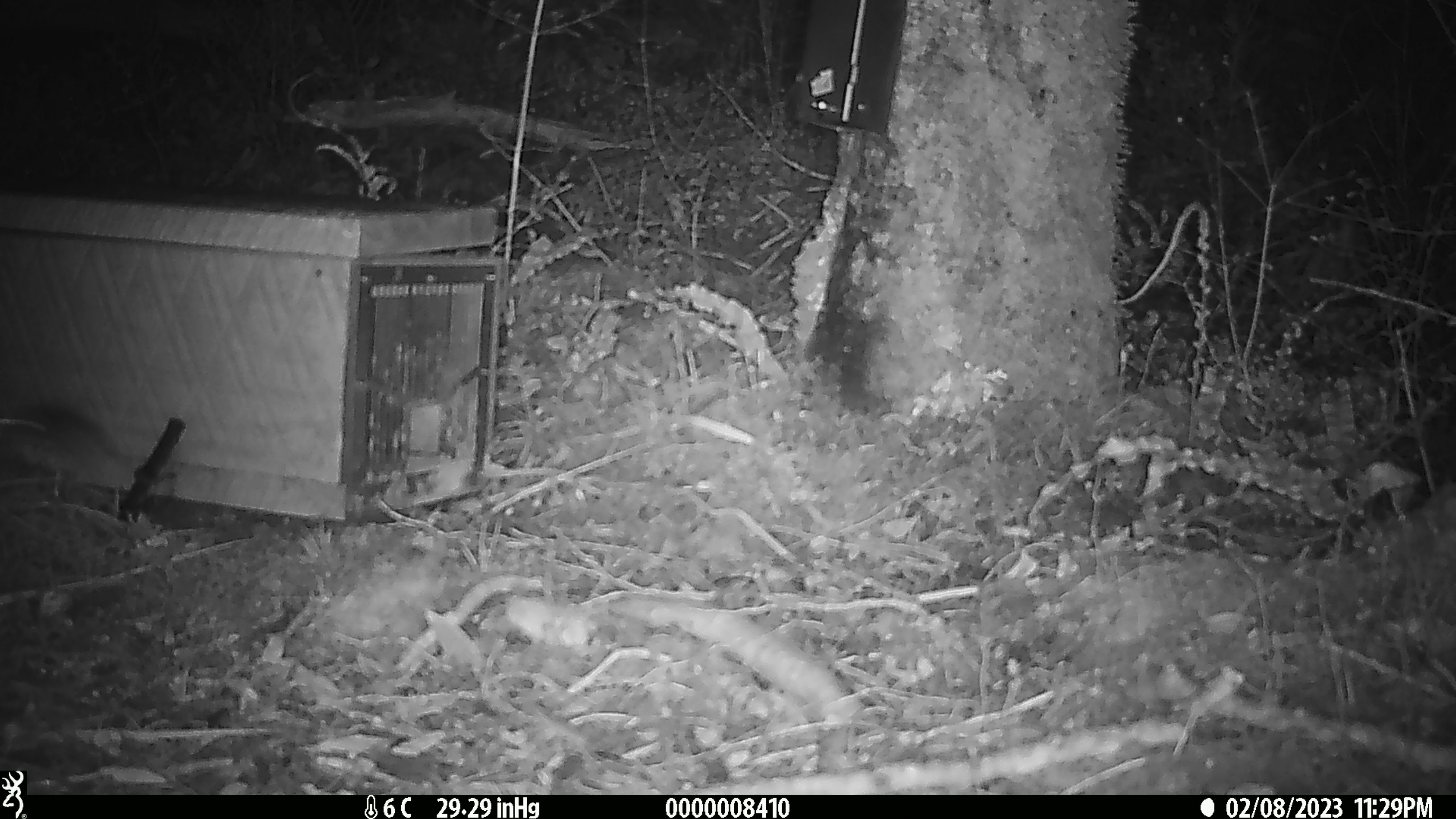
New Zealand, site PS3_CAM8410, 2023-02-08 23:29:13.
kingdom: Animalia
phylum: Chordata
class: Mammalia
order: Rodentia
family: Muridae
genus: Mus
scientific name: Mus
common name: mouse